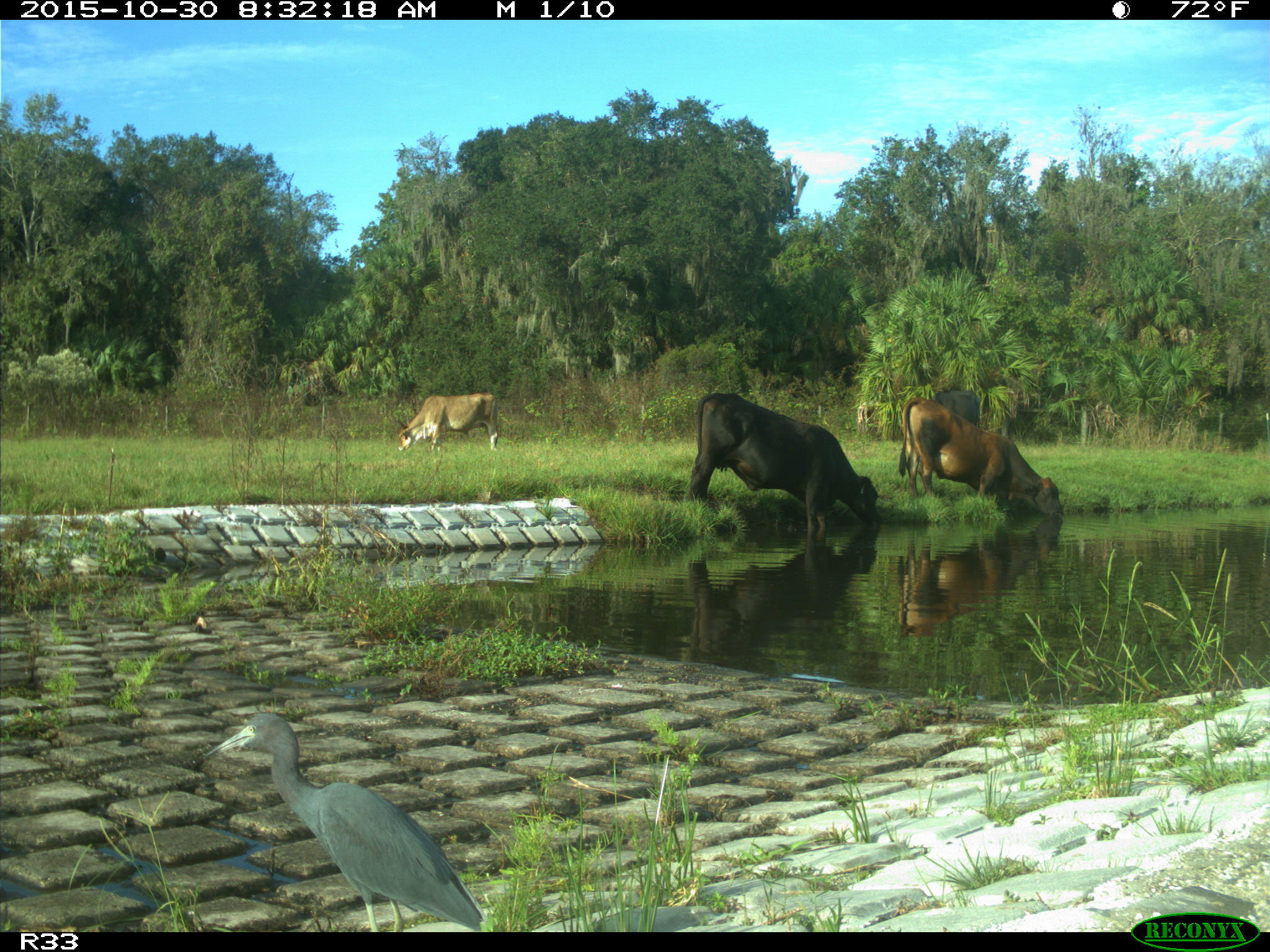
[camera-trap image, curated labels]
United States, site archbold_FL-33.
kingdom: Animalia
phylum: Chordata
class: Mammalia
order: Artiodactyla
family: Bovidae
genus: Bos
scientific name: Bos taurus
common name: domestic cow